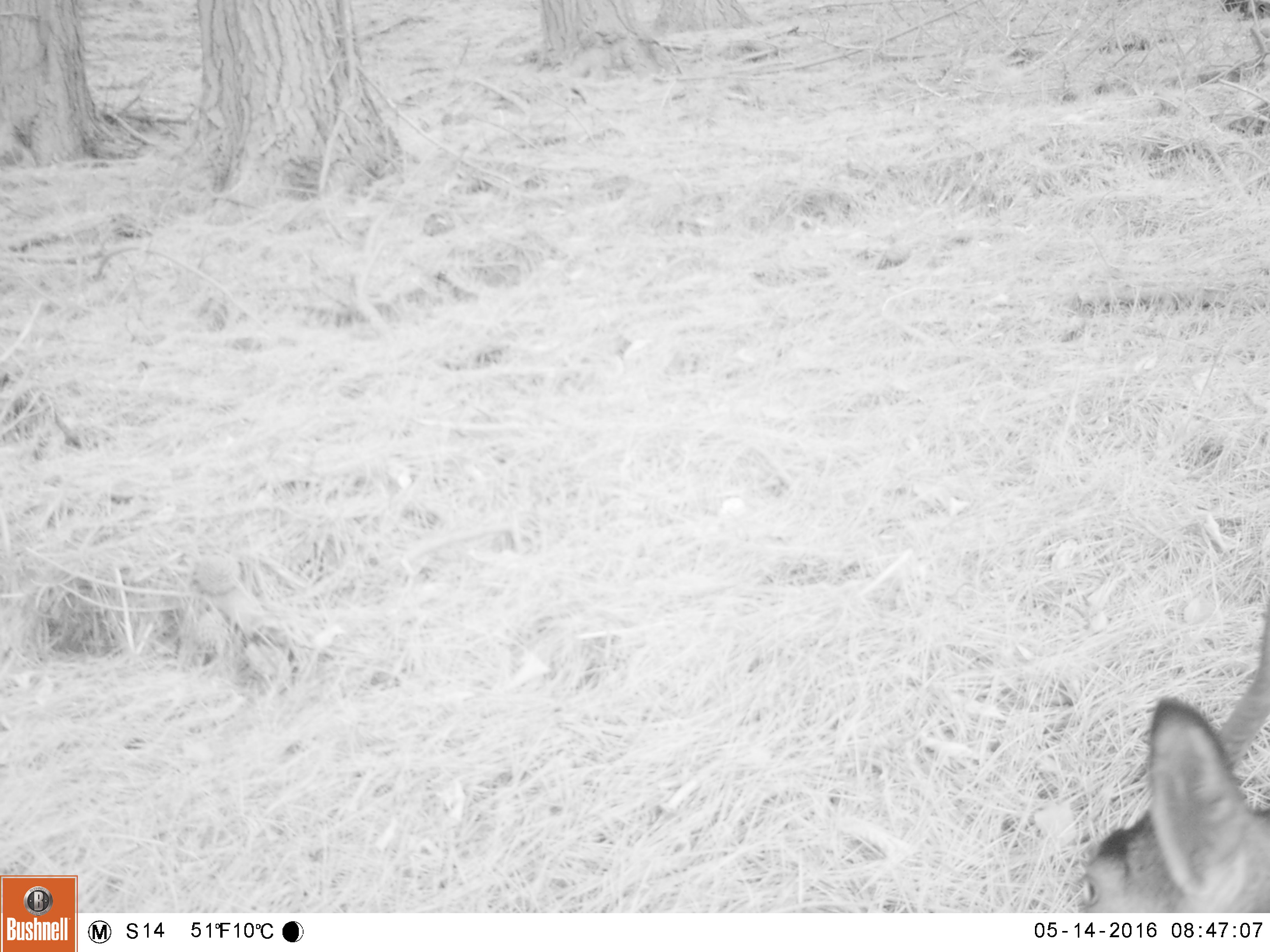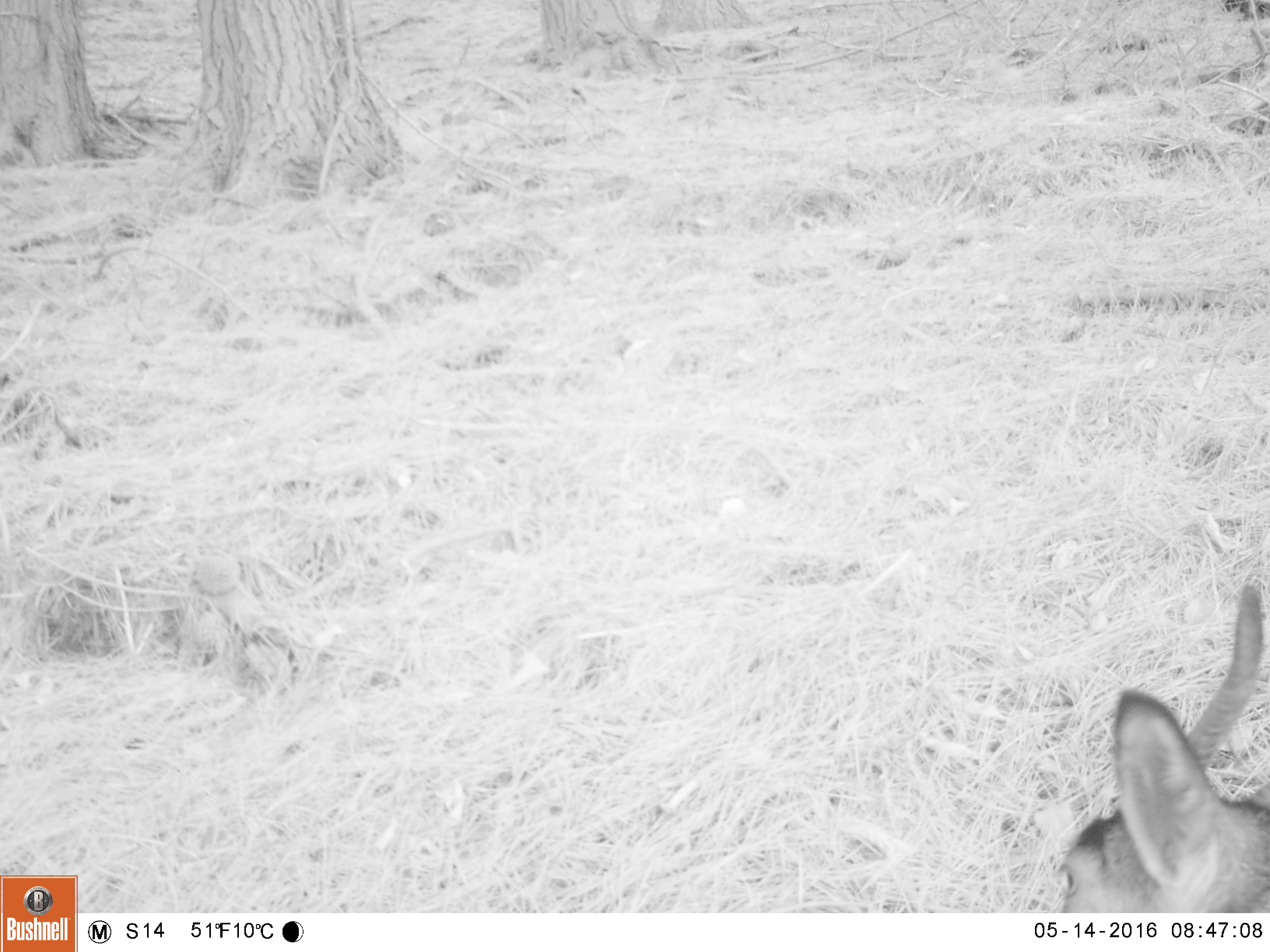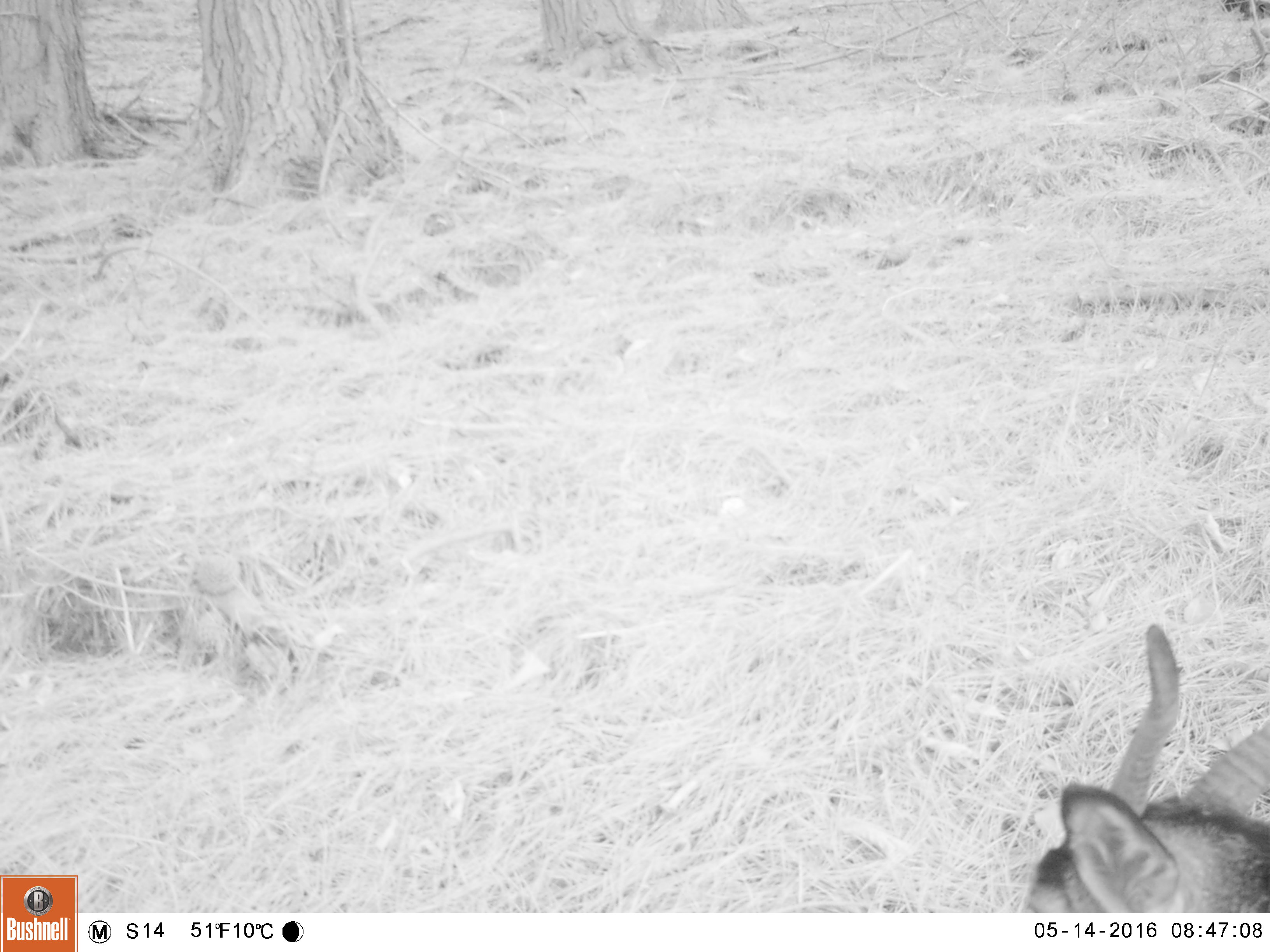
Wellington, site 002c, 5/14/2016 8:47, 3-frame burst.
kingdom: Animalia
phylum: Chordata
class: Mammalia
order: Artiodactyla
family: Bovidae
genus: Capra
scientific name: Capra hircus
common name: goat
Goat (Capra hircus).